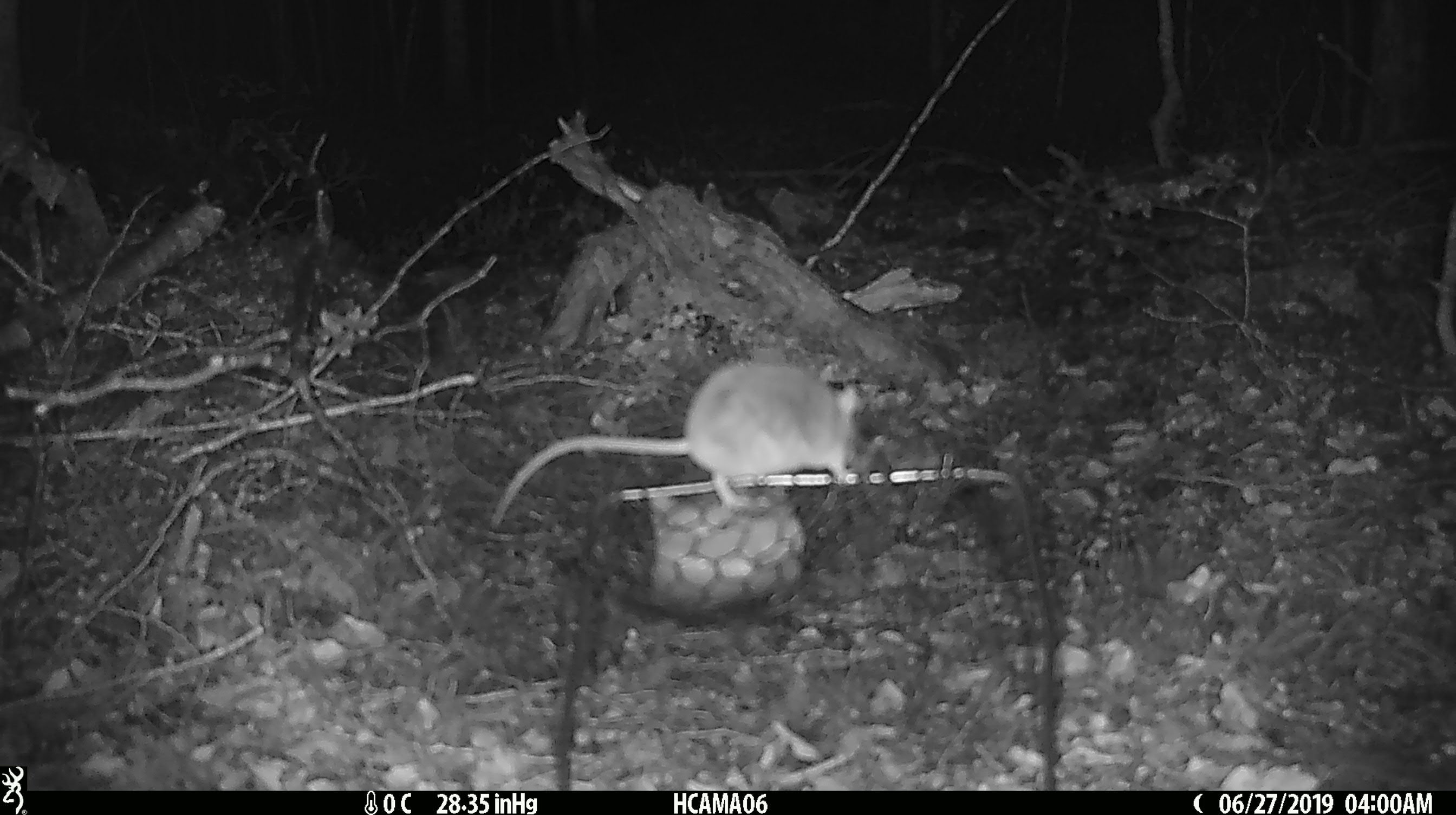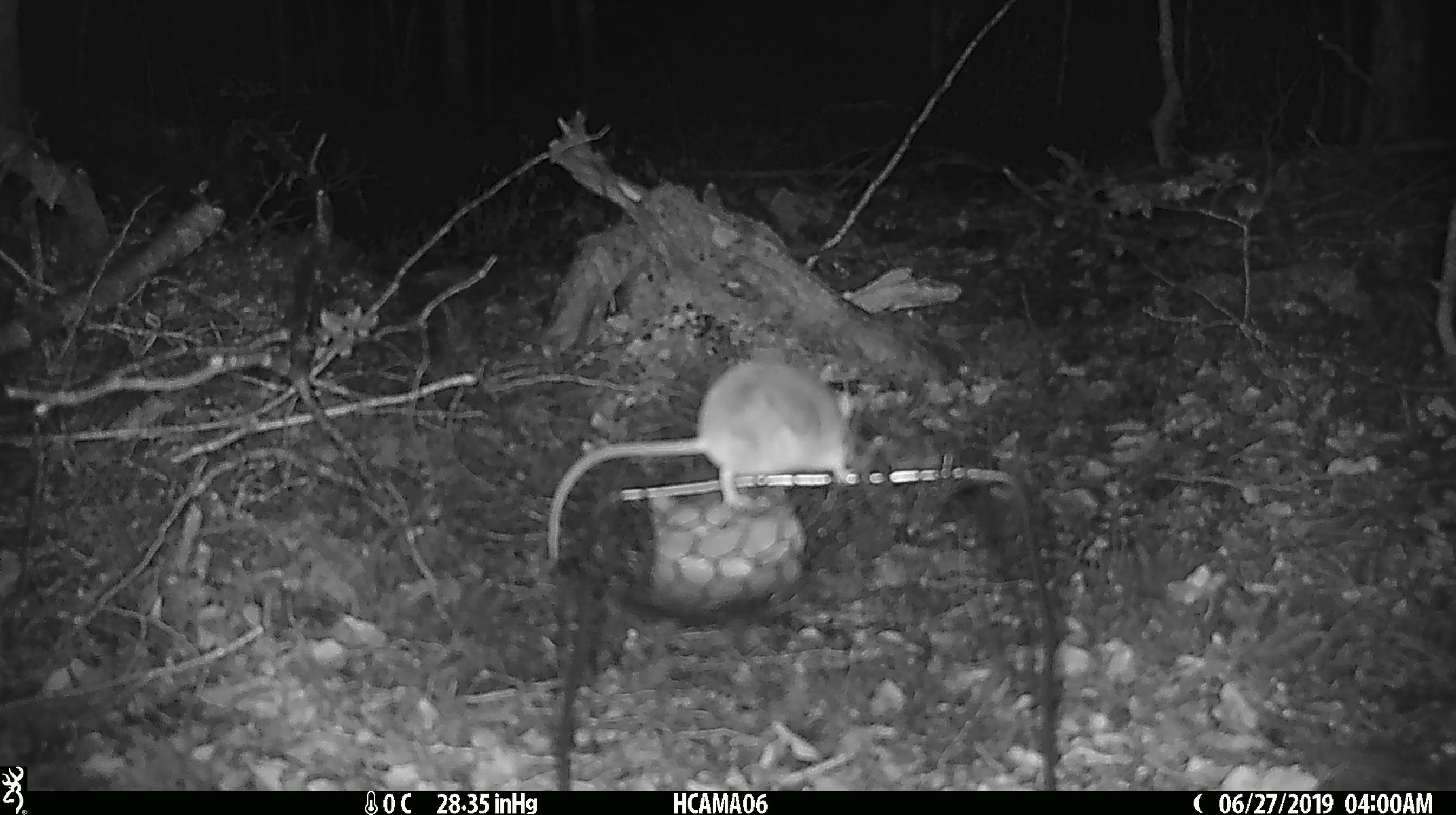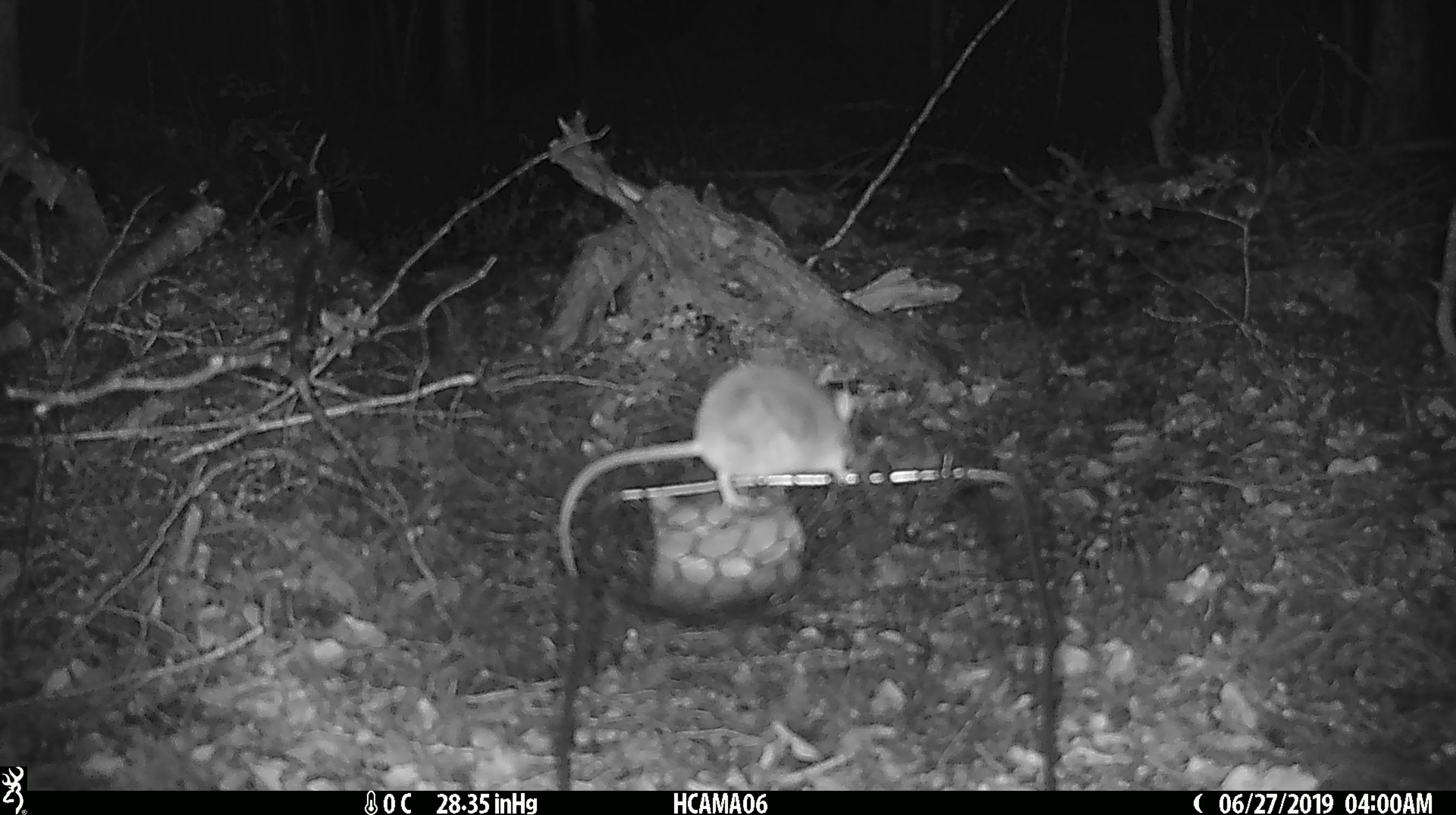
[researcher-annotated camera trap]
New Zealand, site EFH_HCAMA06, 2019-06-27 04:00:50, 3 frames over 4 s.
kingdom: Animalia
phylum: Chordata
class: Mammalia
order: Rodentia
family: Muridae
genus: Mus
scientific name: Mus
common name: mouse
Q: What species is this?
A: Mouse (Mus).